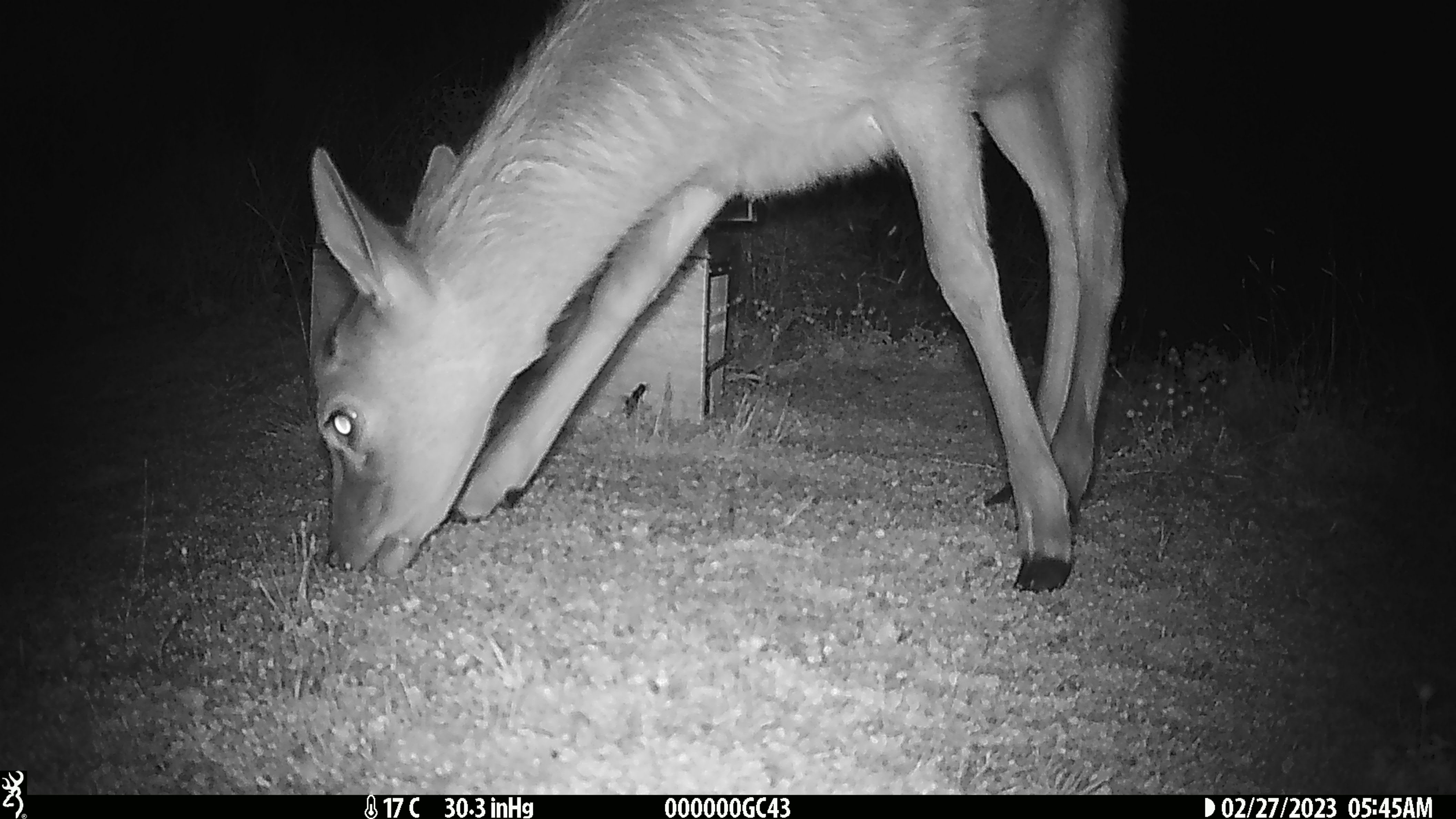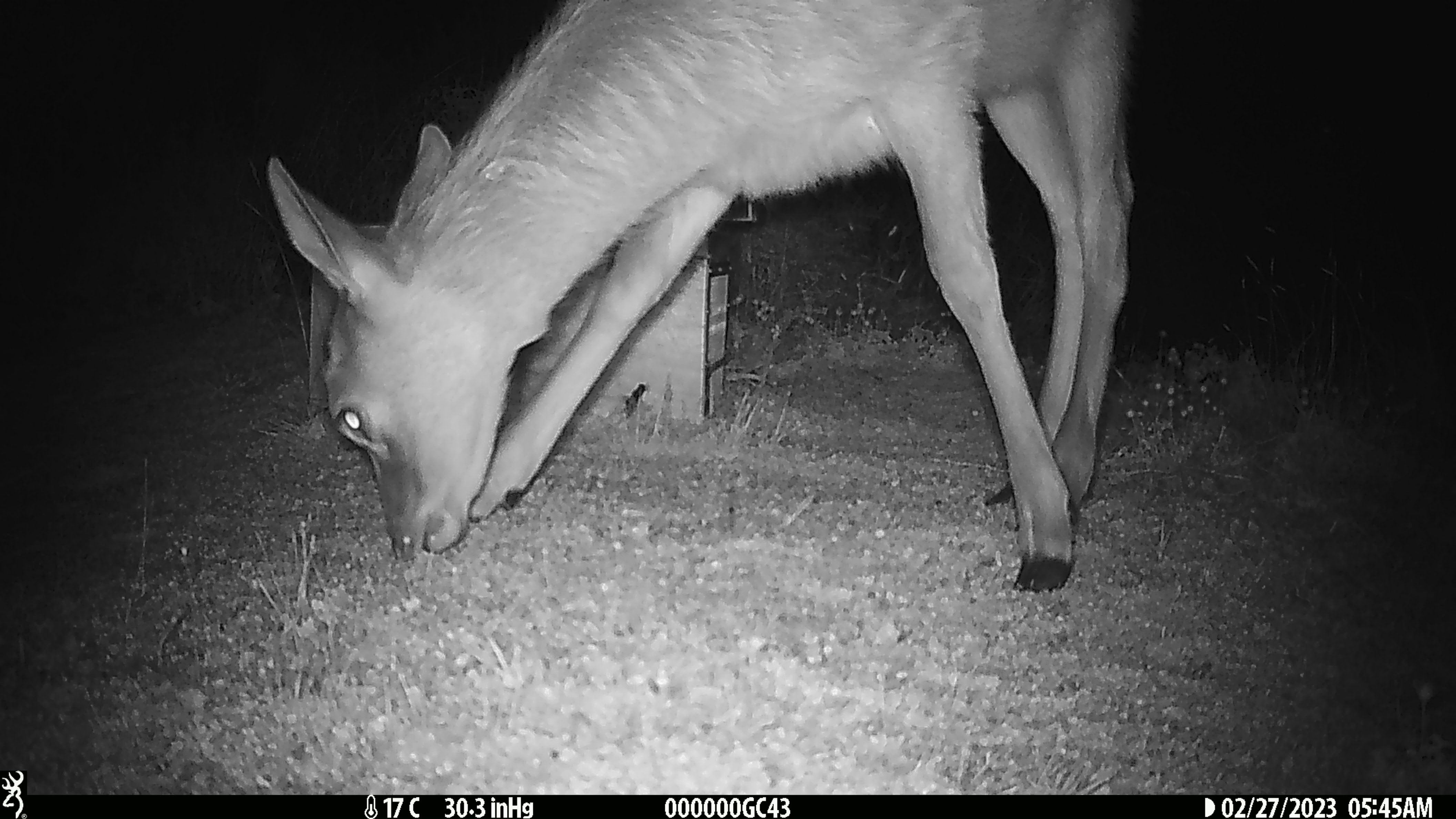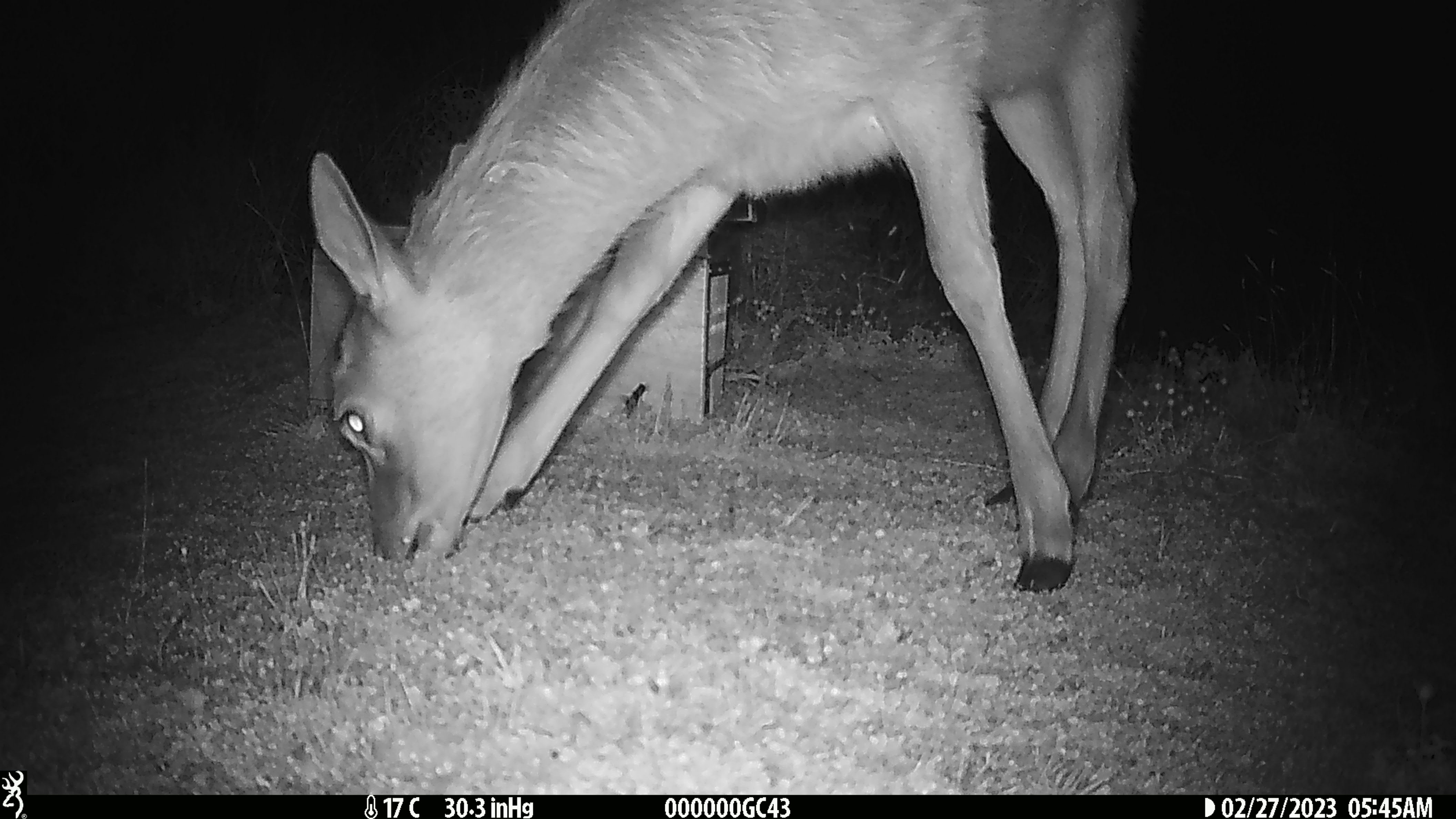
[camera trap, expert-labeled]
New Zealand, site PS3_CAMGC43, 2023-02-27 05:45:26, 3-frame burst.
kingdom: Animalia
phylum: Chordata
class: Mammalia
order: Artiodactyla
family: Cervidae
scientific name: Cervidae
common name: deer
Deer (Cervidae).